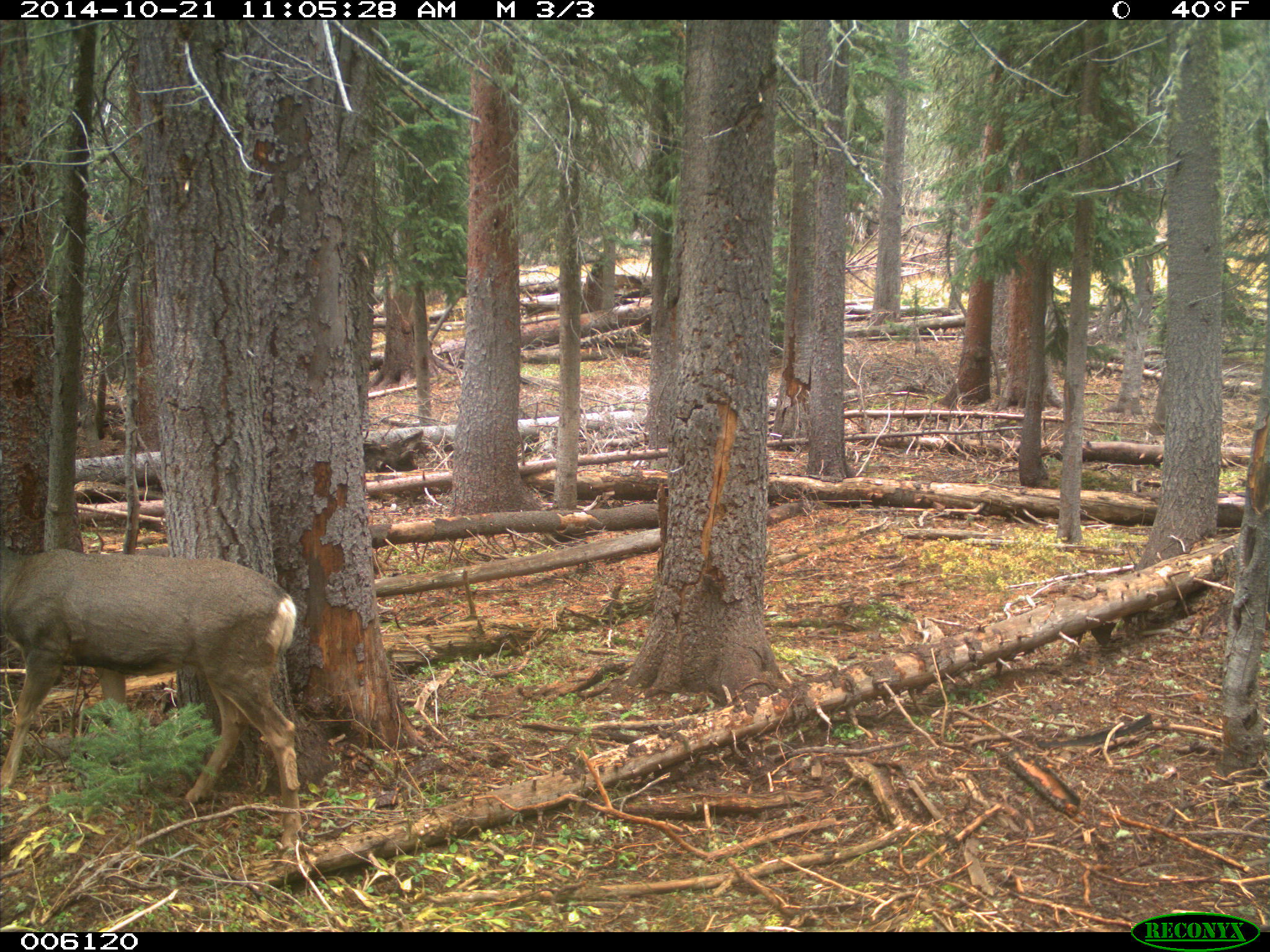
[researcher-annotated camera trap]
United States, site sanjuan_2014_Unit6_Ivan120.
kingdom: Animalia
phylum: Chordata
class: Mammalia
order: Artiodactyla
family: Cervidae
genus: Odocoileus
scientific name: Odocoileus hemionus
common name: mule deer